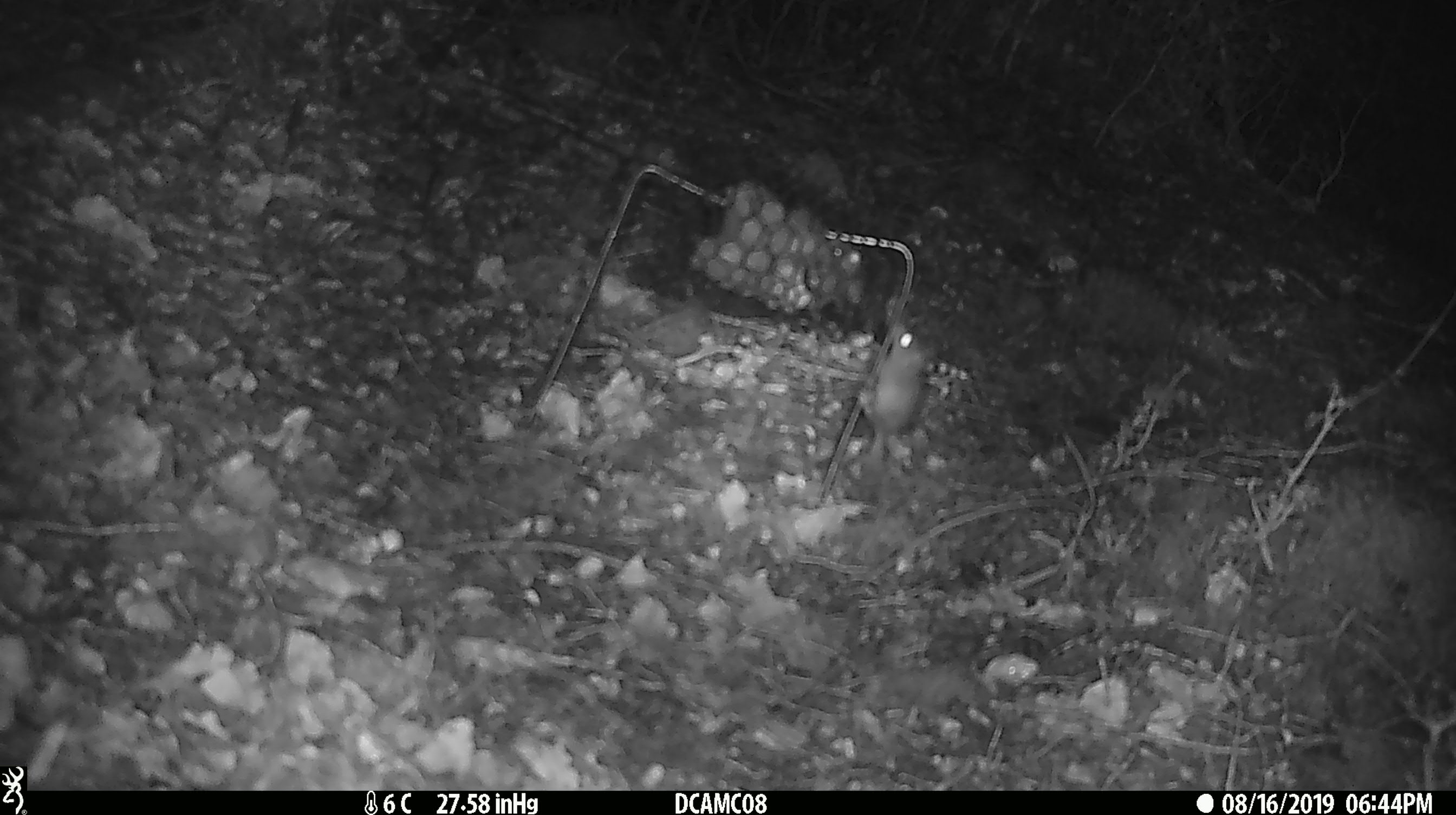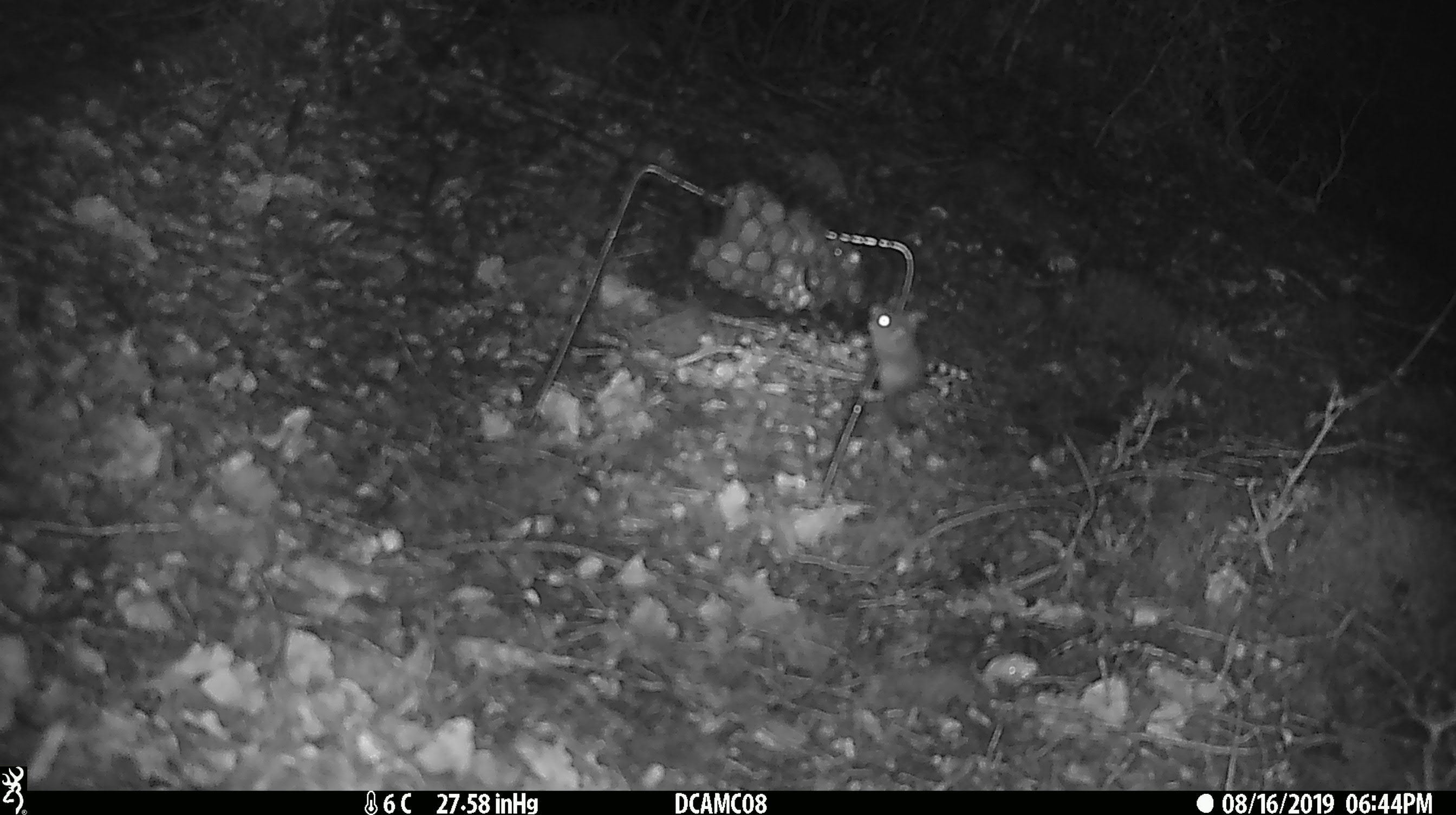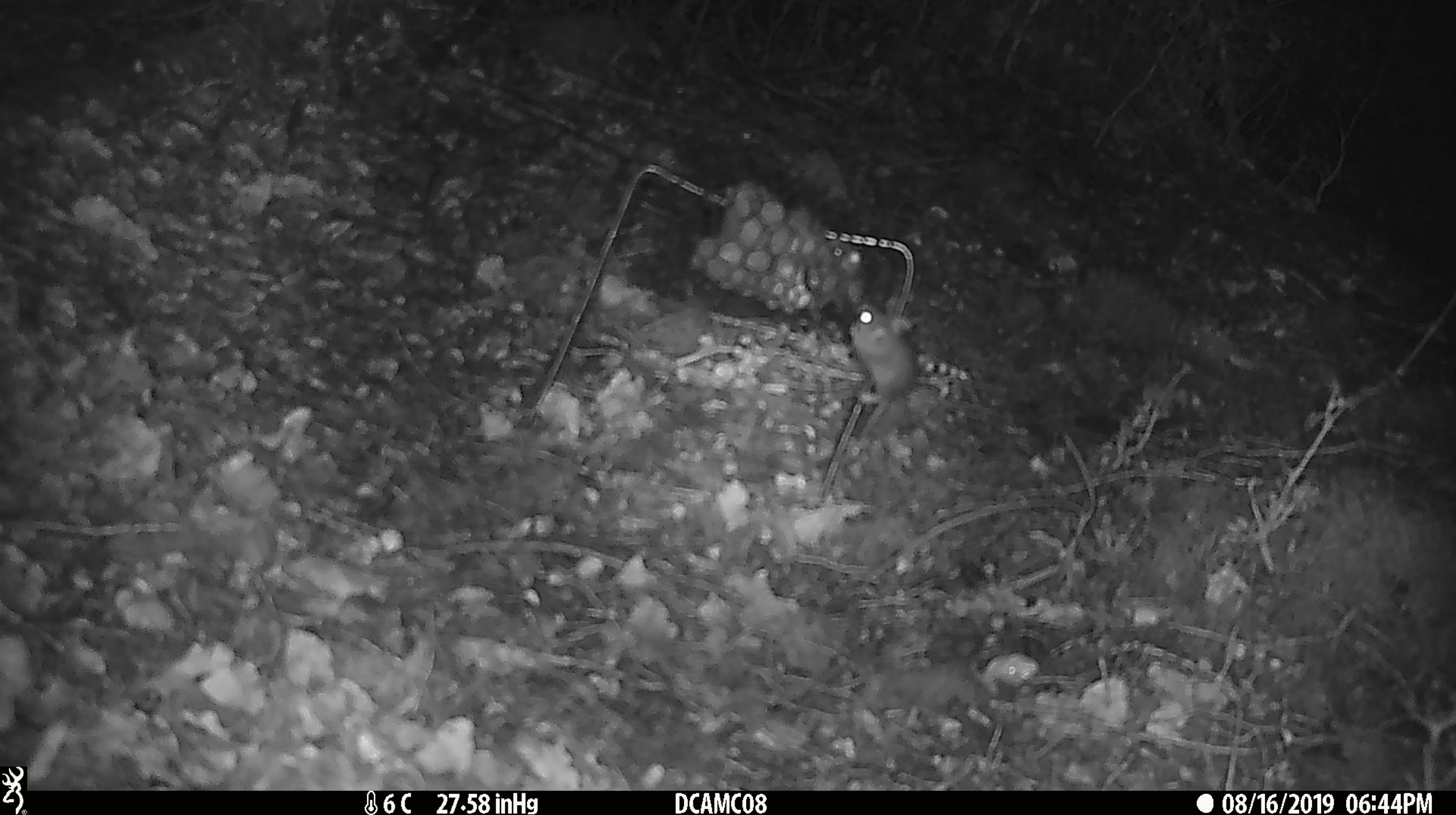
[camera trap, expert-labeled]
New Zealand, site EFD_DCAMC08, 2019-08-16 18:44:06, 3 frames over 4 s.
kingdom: Animalia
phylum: Chordata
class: Mammalia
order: Rodentia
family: Muridae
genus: Mus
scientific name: Mus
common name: mouse